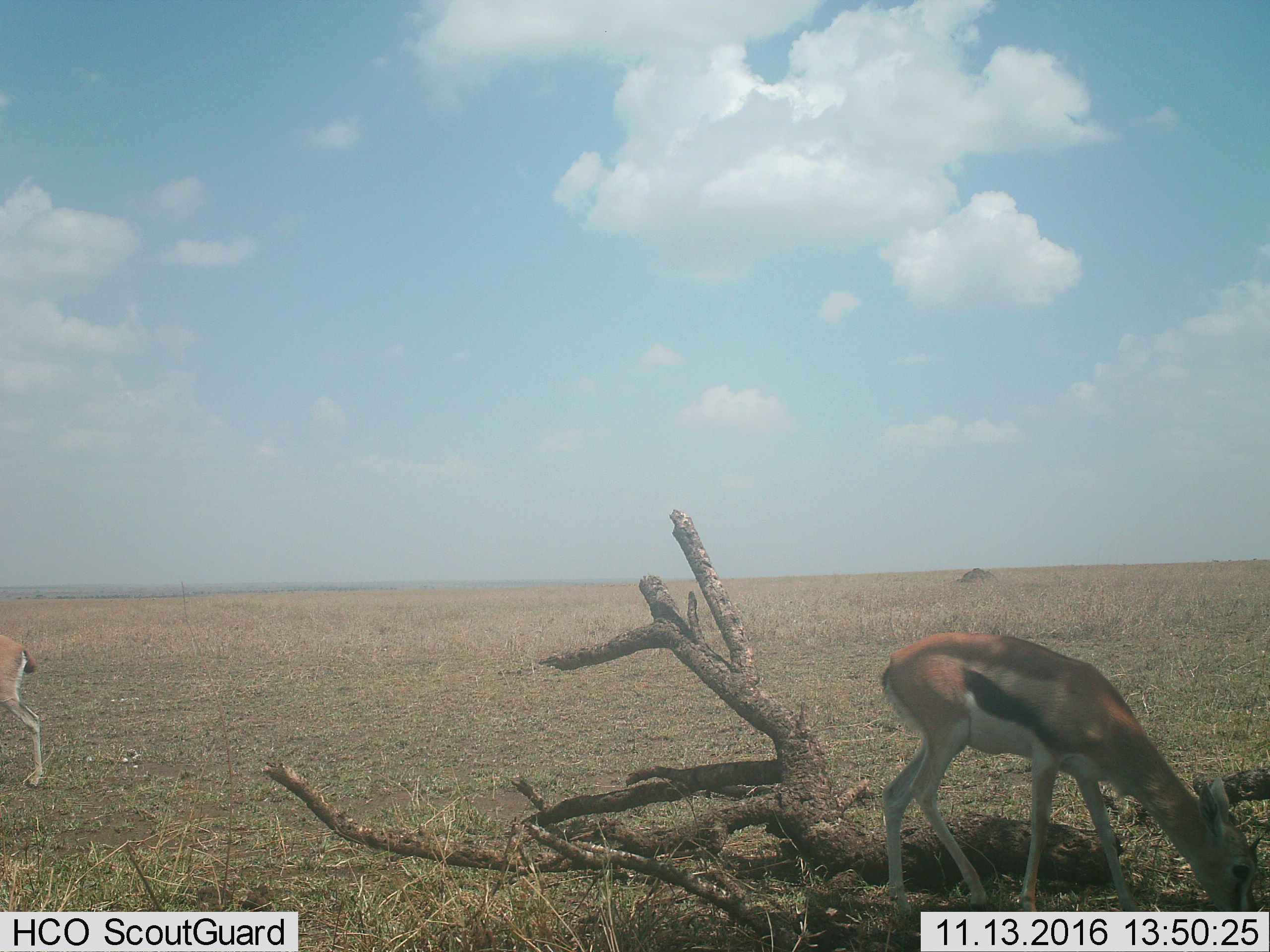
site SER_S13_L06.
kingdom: Animalia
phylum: Chordata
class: Mammalia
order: Artiodactyla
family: Bovidae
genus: Eudorcas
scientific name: Eudorcas thomsonii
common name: thomson's gazelle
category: gazellethomsons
Gazellethomsons (thomson's gazelle) (Eudorcas thomsonii), count 2. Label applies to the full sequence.